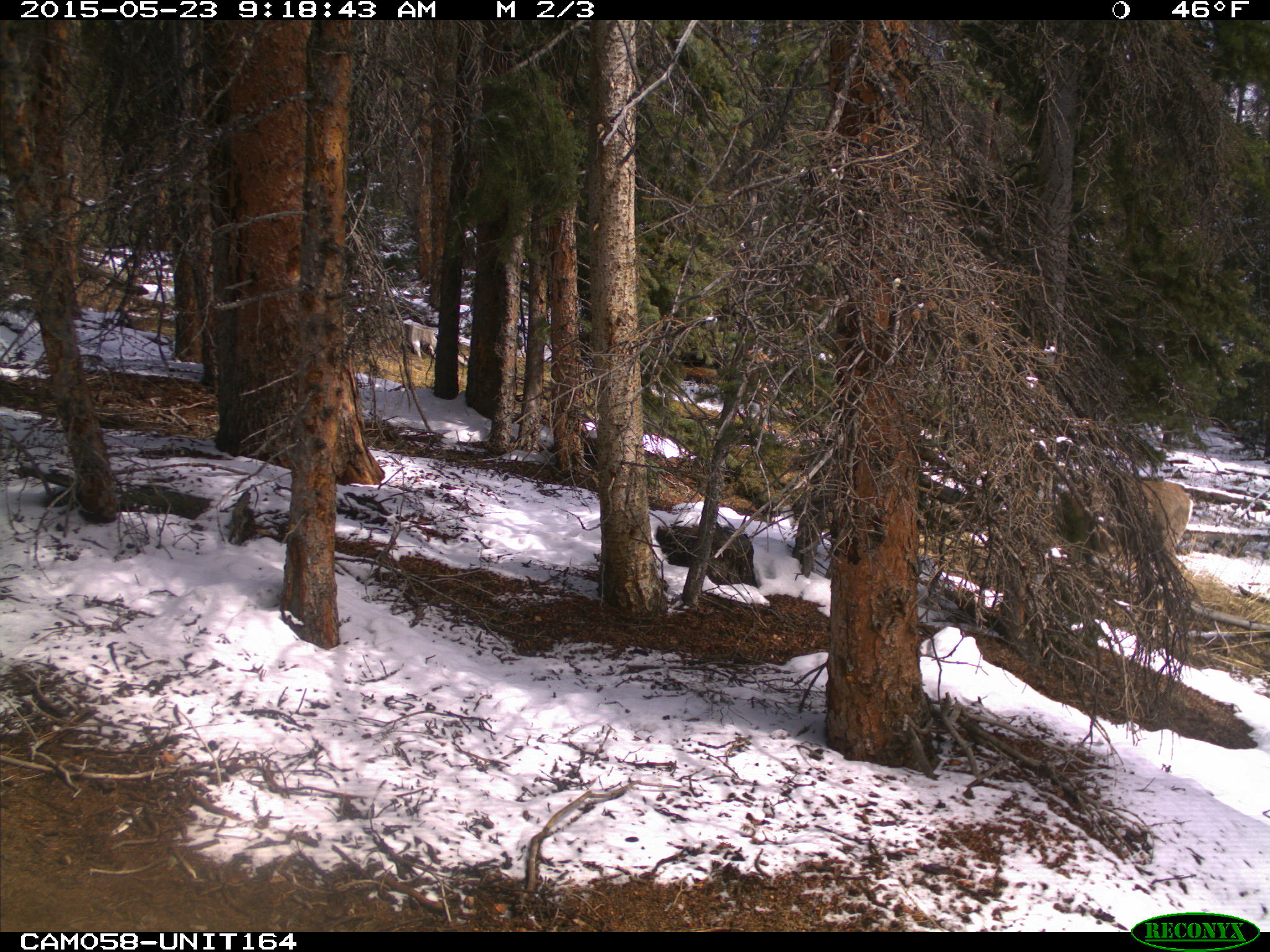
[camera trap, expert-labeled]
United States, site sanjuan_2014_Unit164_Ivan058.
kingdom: Animalia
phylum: Chordata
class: Mammalia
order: Artiodactyla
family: Cervidae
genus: Odocoileus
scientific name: Odocoileus hemionus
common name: mule deer